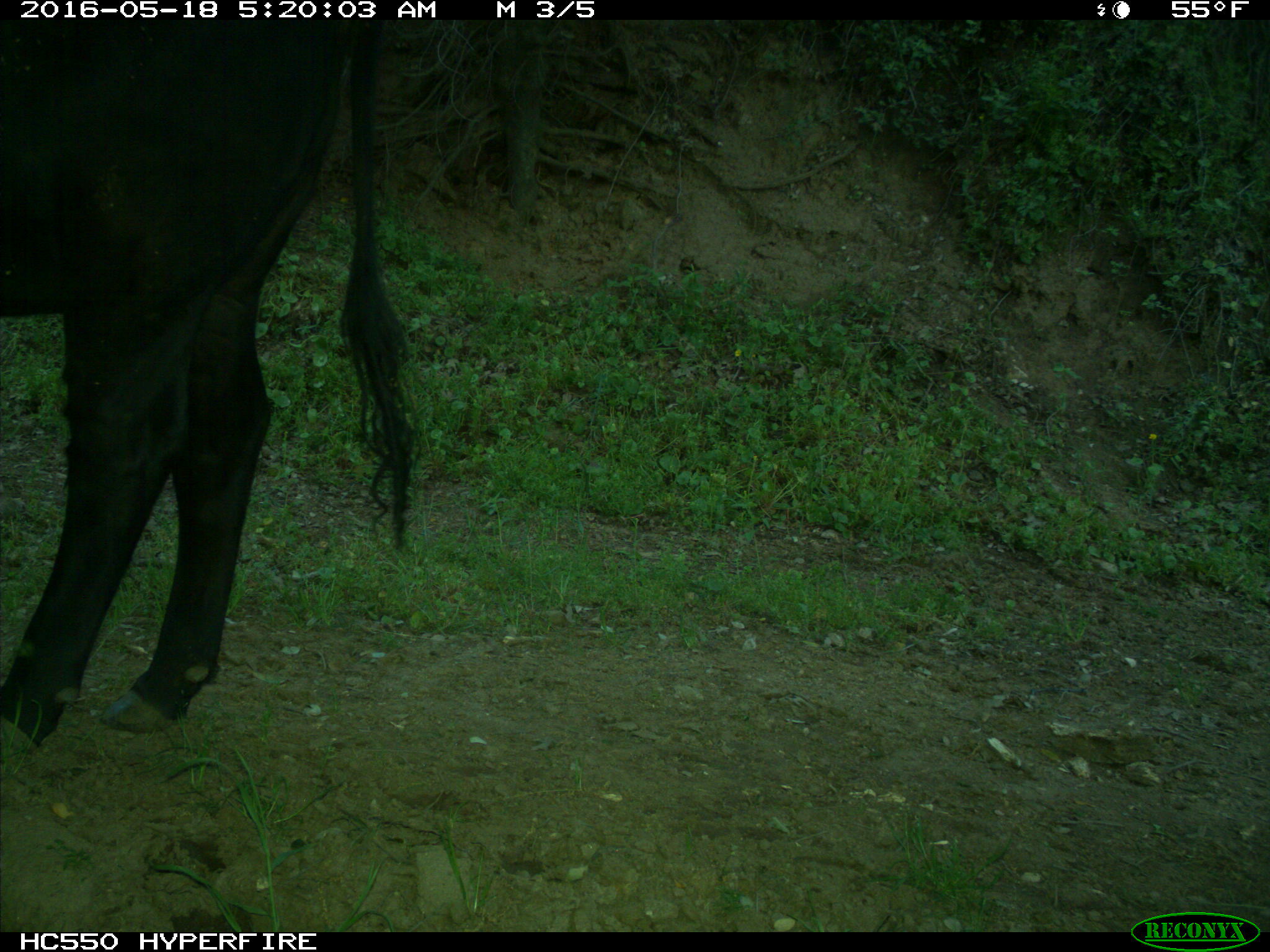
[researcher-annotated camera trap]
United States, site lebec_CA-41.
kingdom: Animalia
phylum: Chordata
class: Mammalia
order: Artiodactyla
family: Bovidae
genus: Bos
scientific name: Bos taurus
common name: domestic cow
Bos taurus (domestic cow).